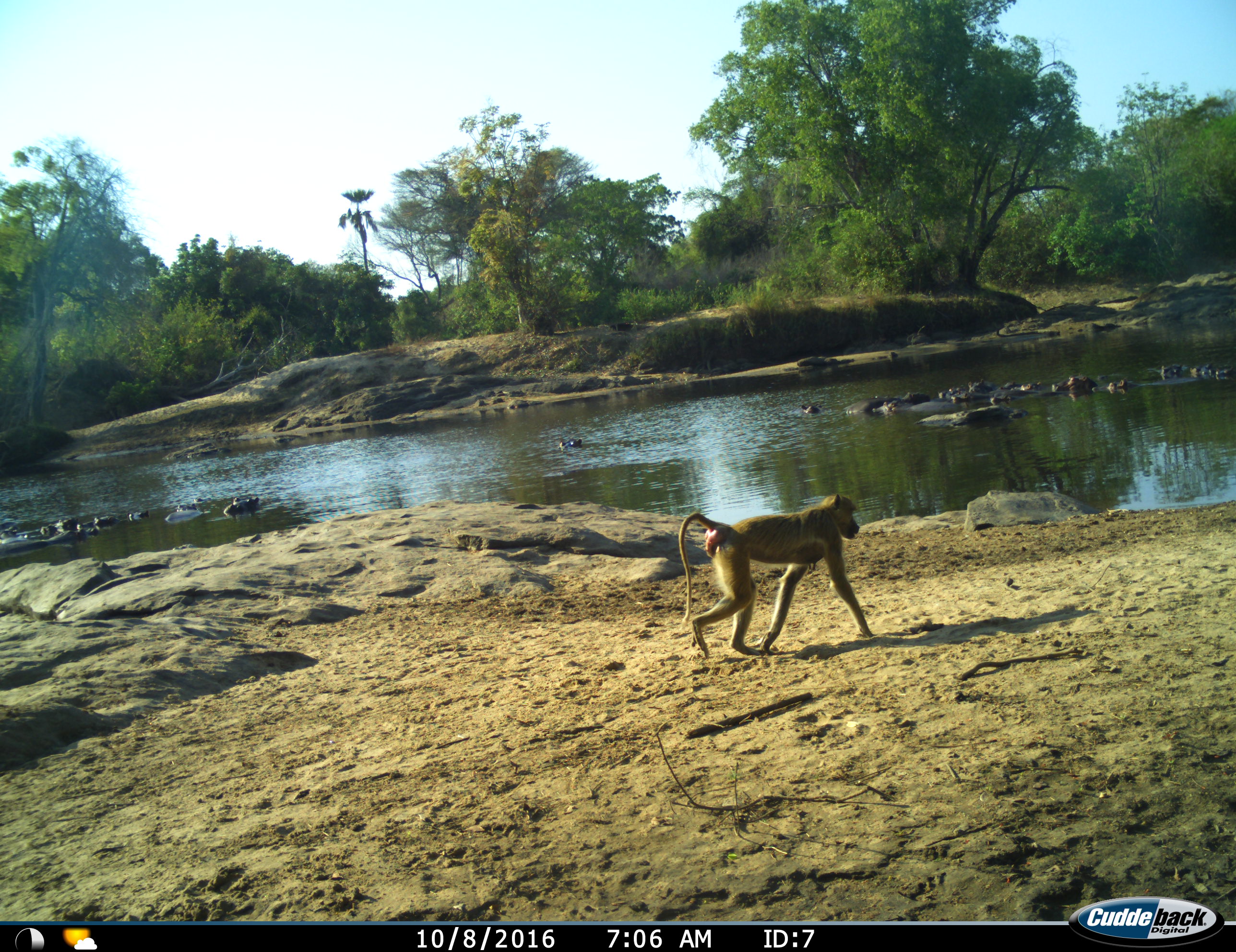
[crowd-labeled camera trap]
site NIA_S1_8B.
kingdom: Animalia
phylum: Chordata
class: Mammalia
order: Primates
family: Cercopithecidae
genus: Papio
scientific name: Papio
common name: baboon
Baboon (Papio), count 1. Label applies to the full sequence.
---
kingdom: Animalia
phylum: Chordata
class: Mammalia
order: Artiodactyla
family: Hippopotamidae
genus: Hippopotamus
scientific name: Hippopotamus amphibius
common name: hippopotamus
Hippopotamus (Hippopotamus amphibius), count 11-50. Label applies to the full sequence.